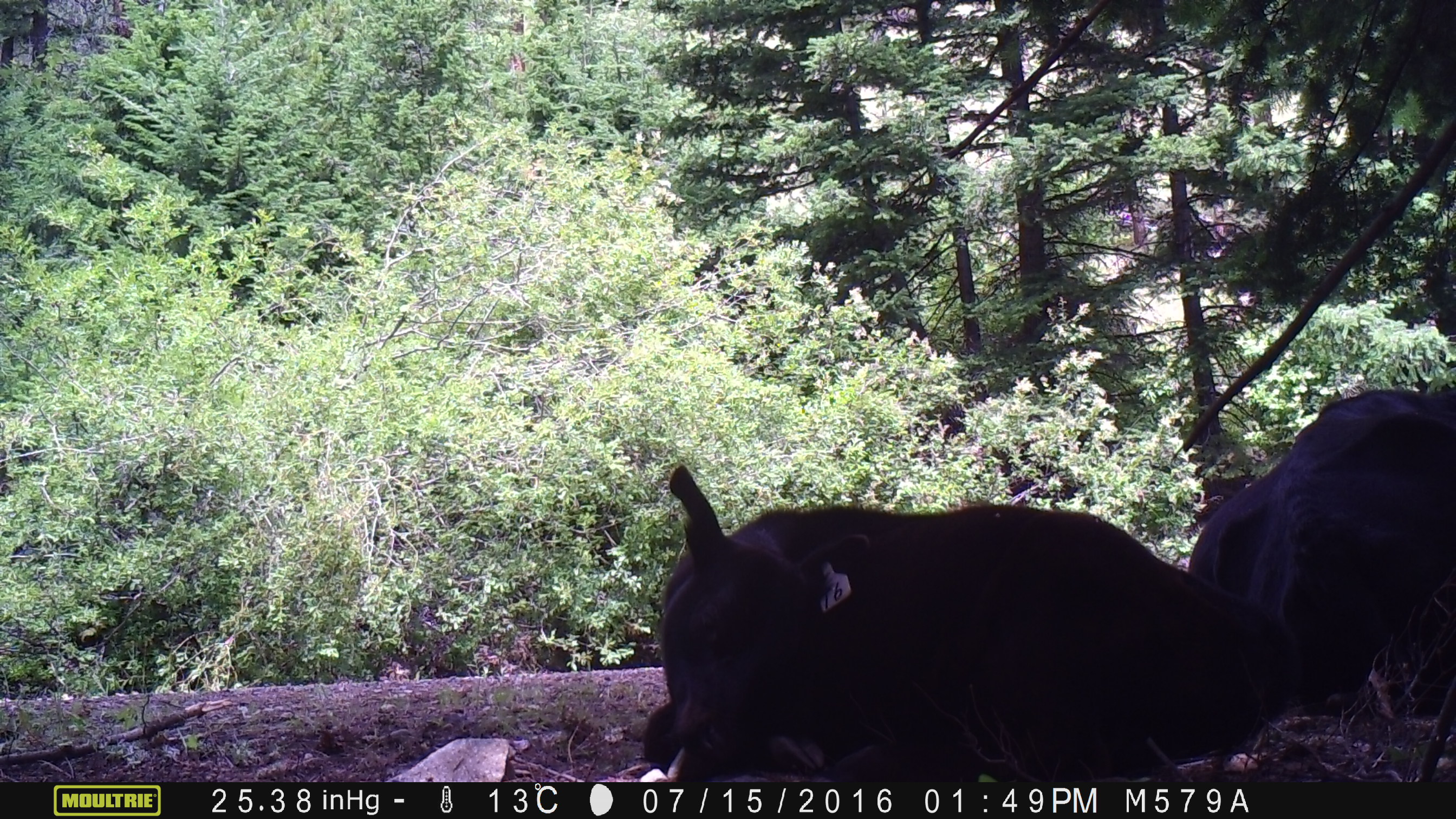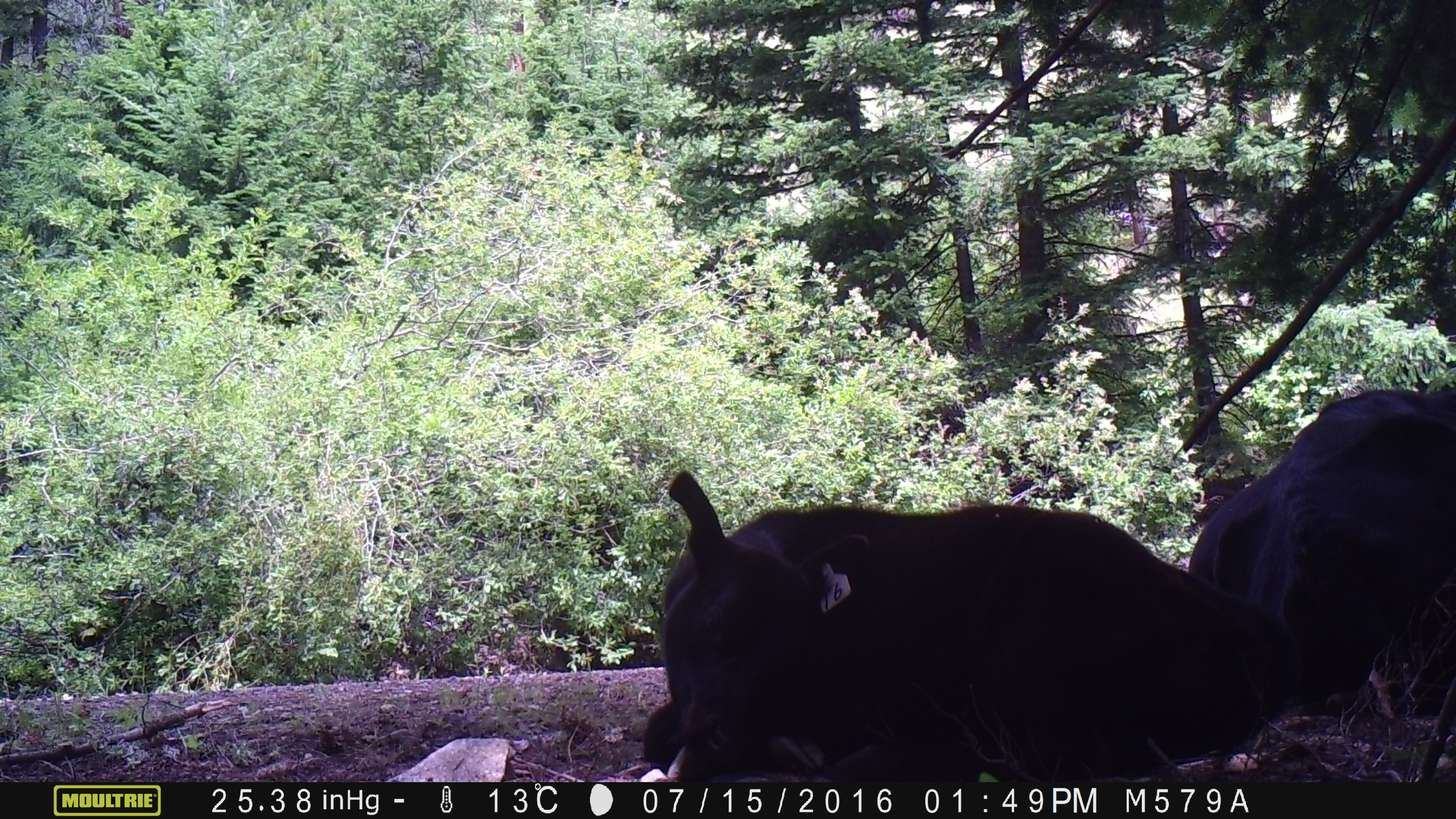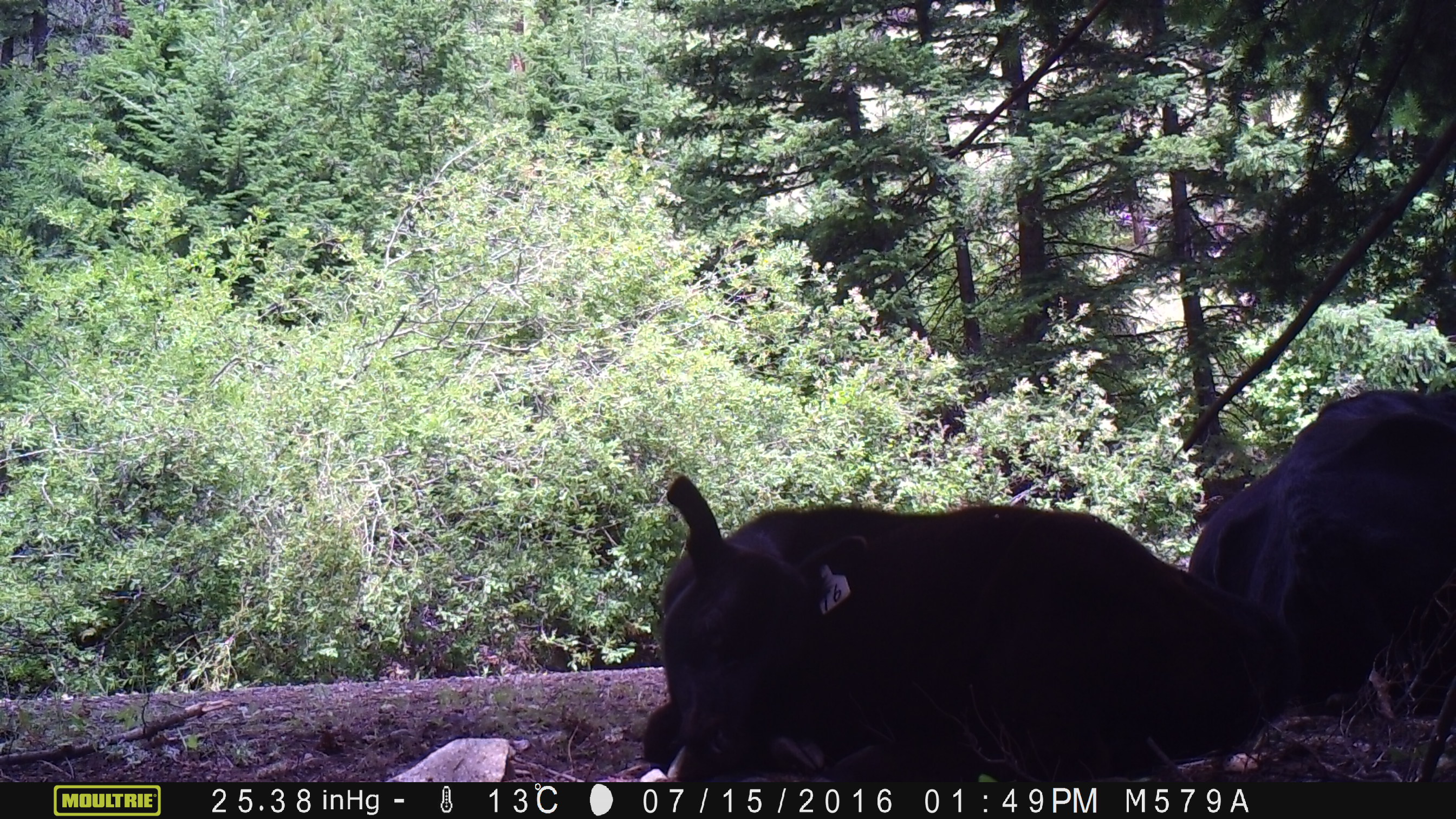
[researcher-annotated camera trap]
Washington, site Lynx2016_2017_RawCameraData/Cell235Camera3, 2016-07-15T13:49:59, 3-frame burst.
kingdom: Animalia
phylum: Chordata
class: Mammalia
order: Artiodactyla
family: Bovidae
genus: Bos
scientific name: Bos taurus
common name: domestic cattle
Domestic cattle (Bos taurus). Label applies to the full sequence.